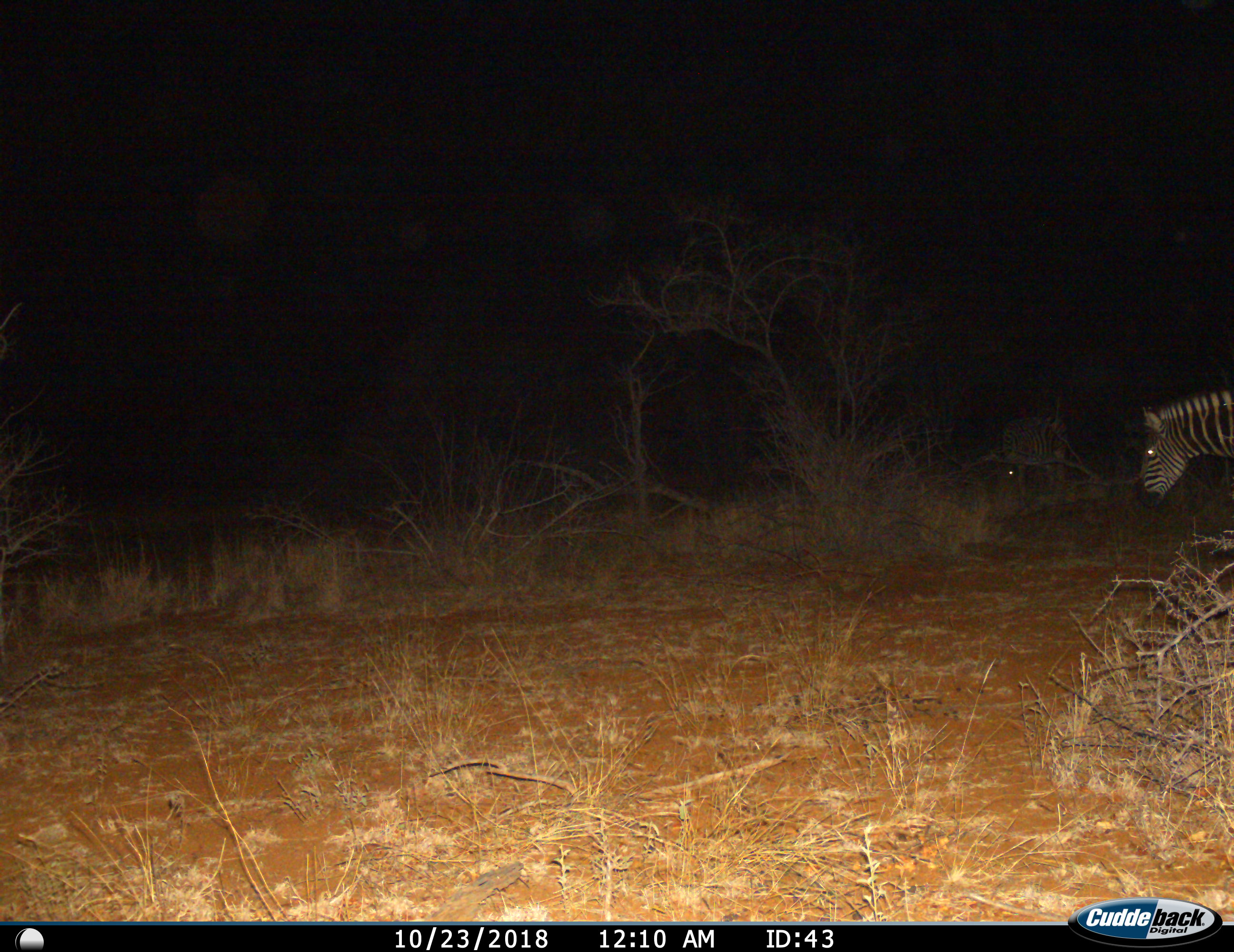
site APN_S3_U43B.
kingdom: Animalia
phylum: Chordata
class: Mammalia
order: Perissodactyla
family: Equidae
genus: Equus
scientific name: Equus quagga burchellii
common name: burchell's zebra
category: zebraburchells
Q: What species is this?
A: Zebraburchells (burchell's zebra) (Equus quagga burchellii).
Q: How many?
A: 2.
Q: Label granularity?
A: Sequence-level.